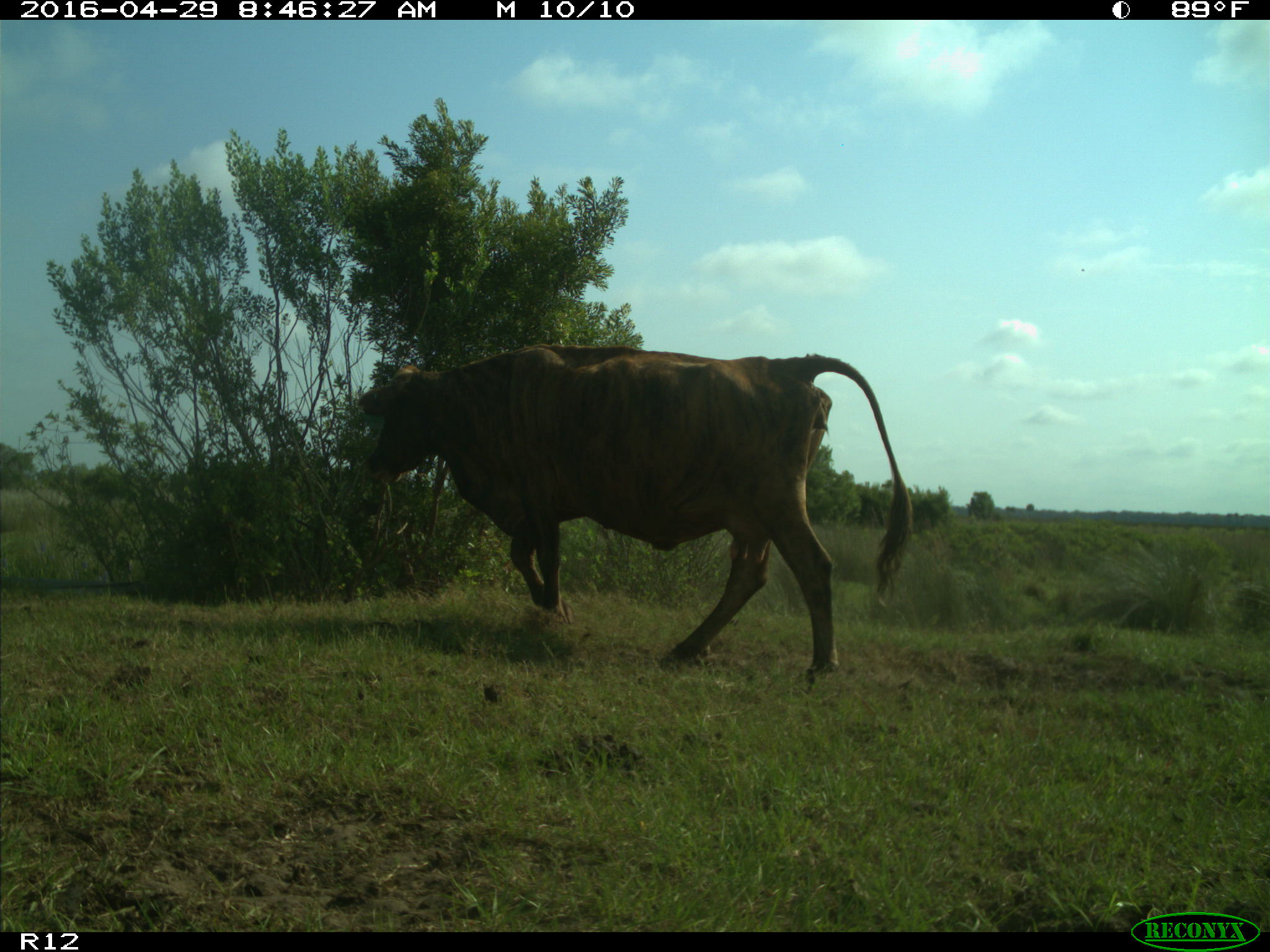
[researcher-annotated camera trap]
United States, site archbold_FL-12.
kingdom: Animalia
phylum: Chordata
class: Mammalia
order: Artiodactyla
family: Bovidae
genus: Bos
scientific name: Bos taurus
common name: domestic cow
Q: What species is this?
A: Bos taurus (domestic cow).